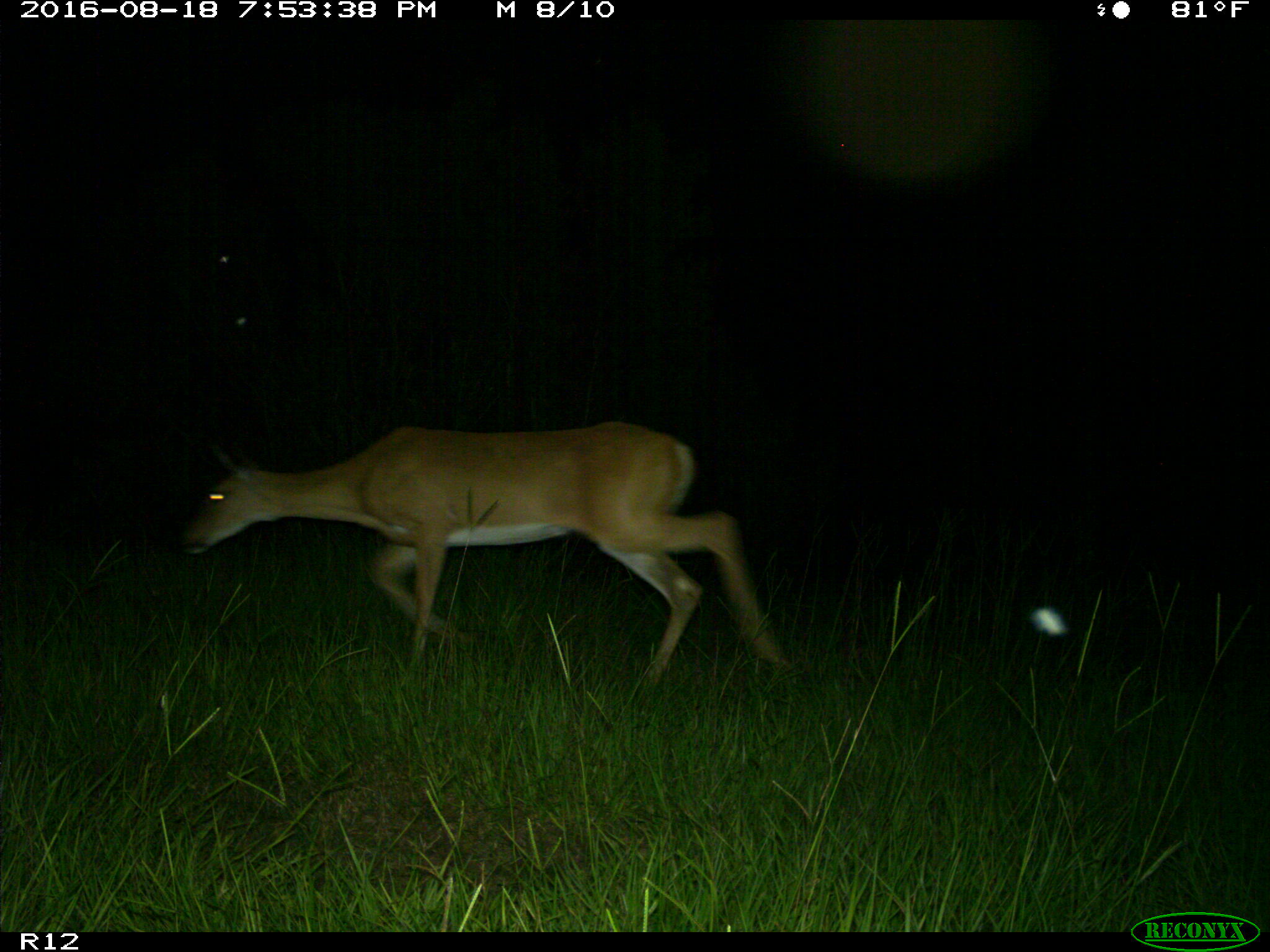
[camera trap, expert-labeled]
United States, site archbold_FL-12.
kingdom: Animalia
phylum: Chordata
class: Mammalia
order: Artiodactyla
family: Cervidae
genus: Odocoileus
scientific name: Odocoileus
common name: deer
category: unidentified deer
Unidentified deer (deer) (Odocoileus).